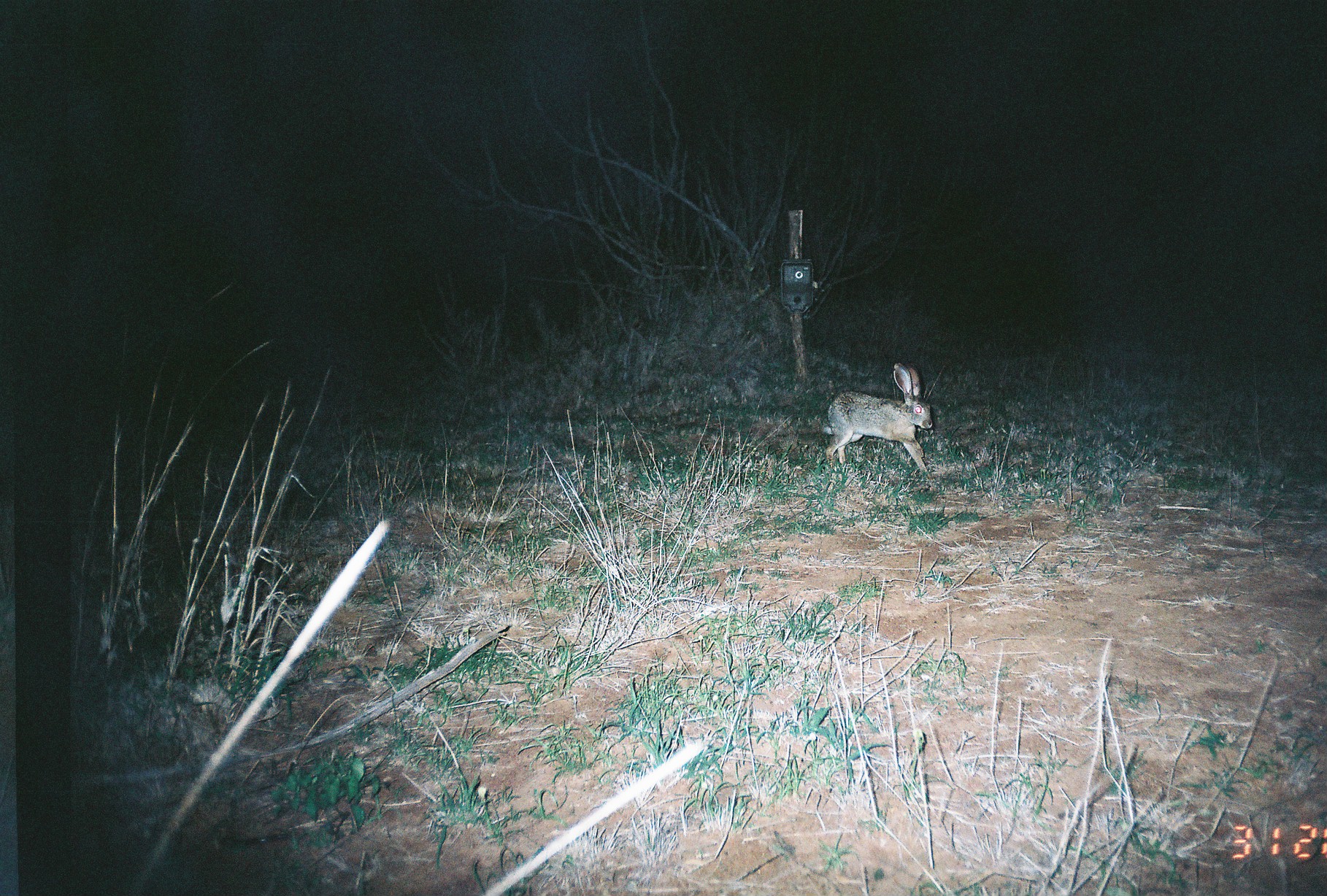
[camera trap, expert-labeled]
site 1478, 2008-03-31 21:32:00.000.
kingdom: Animalia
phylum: Chordata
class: Mammalia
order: Lagomorpha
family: Leporidae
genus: Lepus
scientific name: Lepus saxatilis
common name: scrub hare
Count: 1.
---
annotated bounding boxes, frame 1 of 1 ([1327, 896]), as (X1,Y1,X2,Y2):
lepus saxatilis: (819,362,932,477)